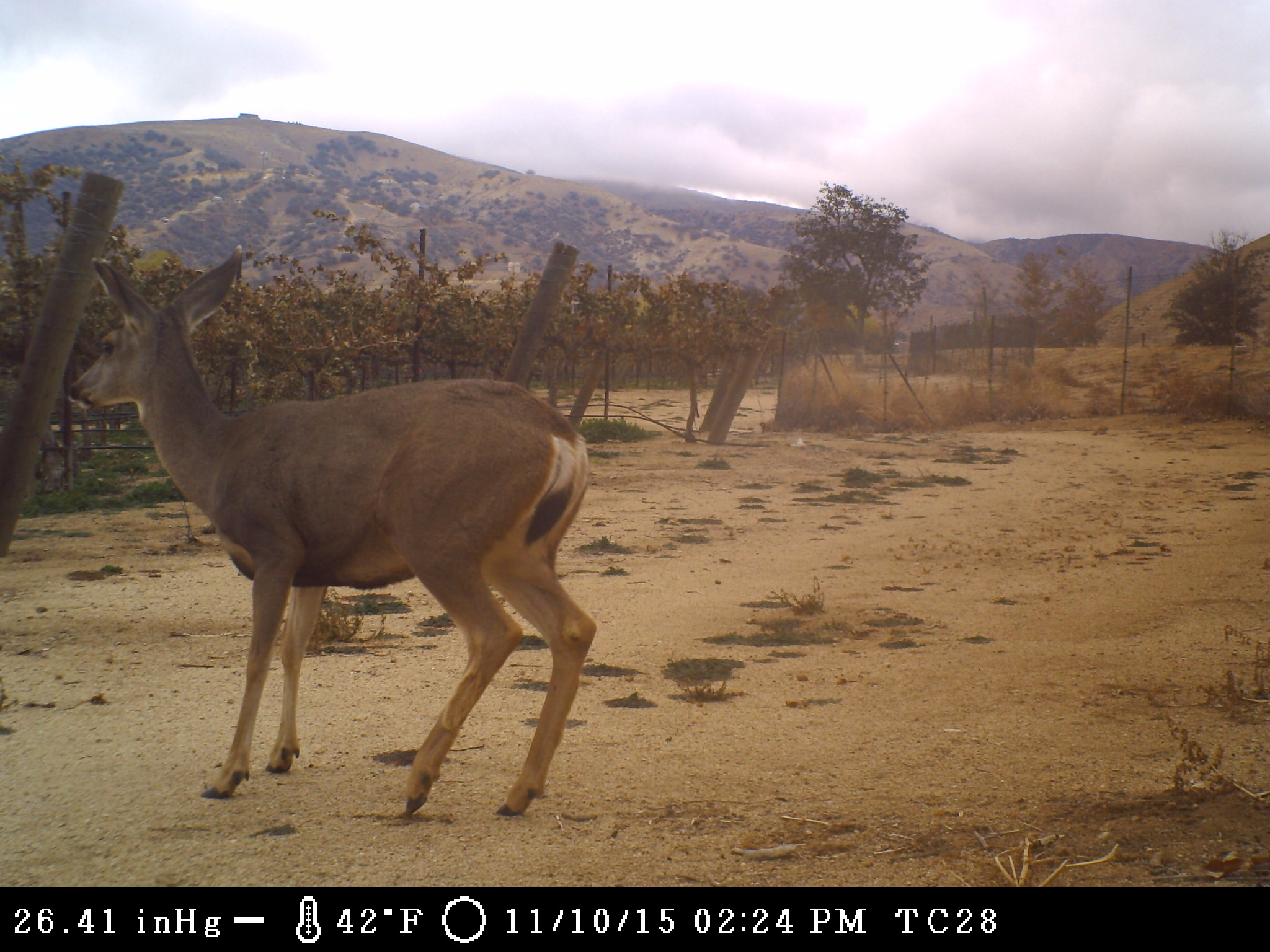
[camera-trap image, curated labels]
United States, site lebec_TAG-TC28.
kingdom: Animalia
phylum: Chordata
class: Mammalia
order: Artiodactyla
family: Cervidae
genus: Odocoileus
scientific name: Odocoileus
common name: deer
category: unidentified deer